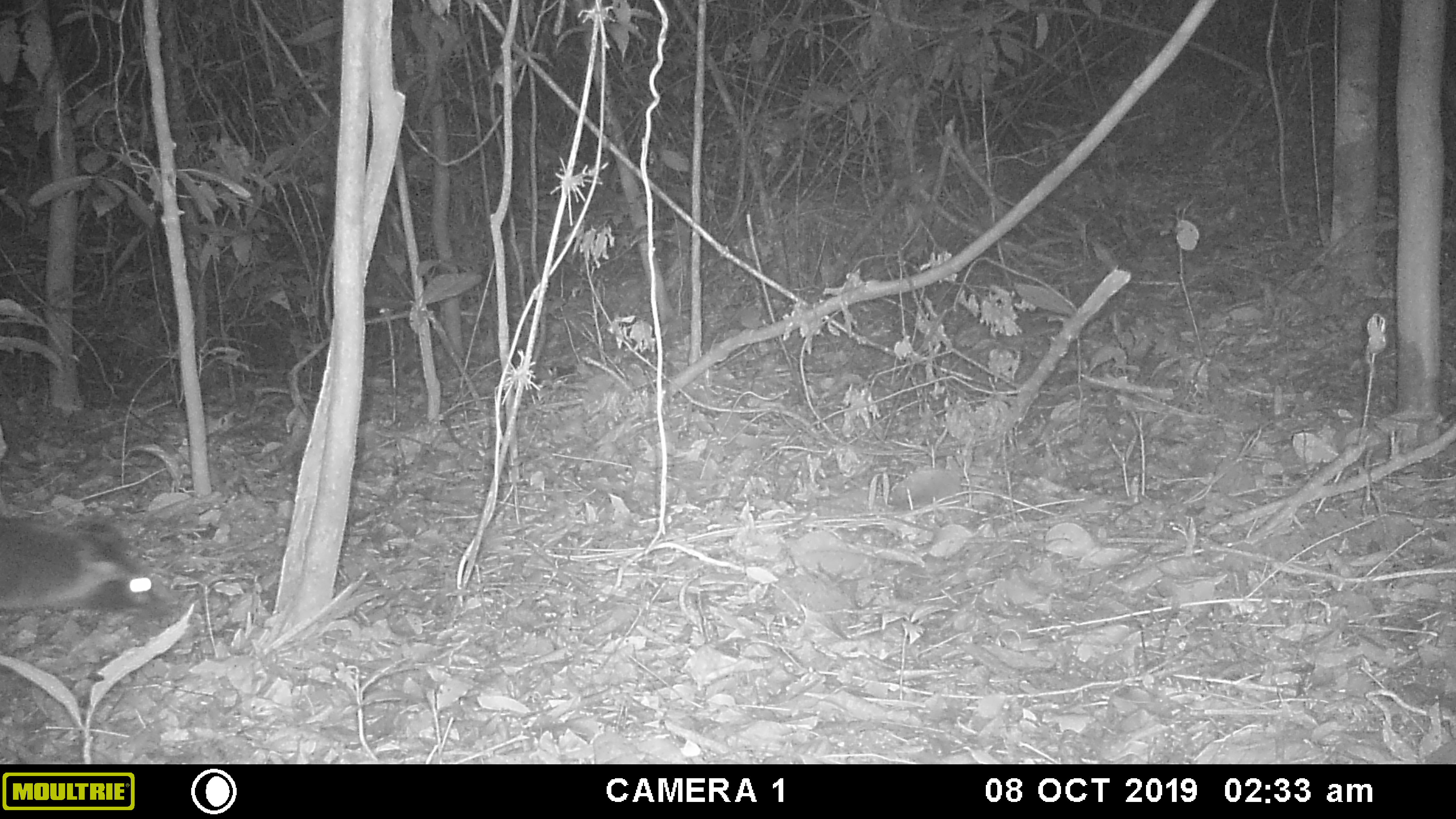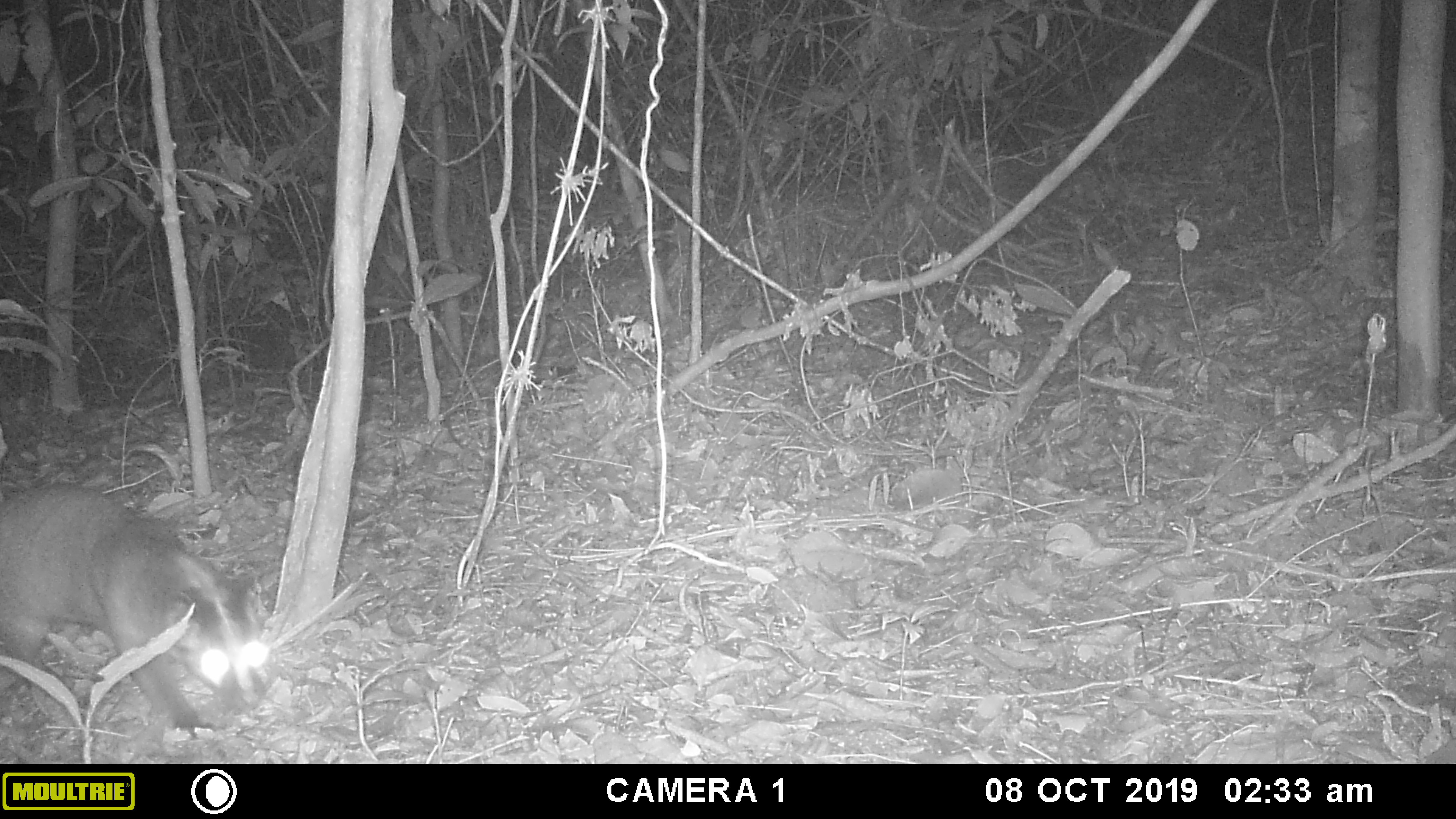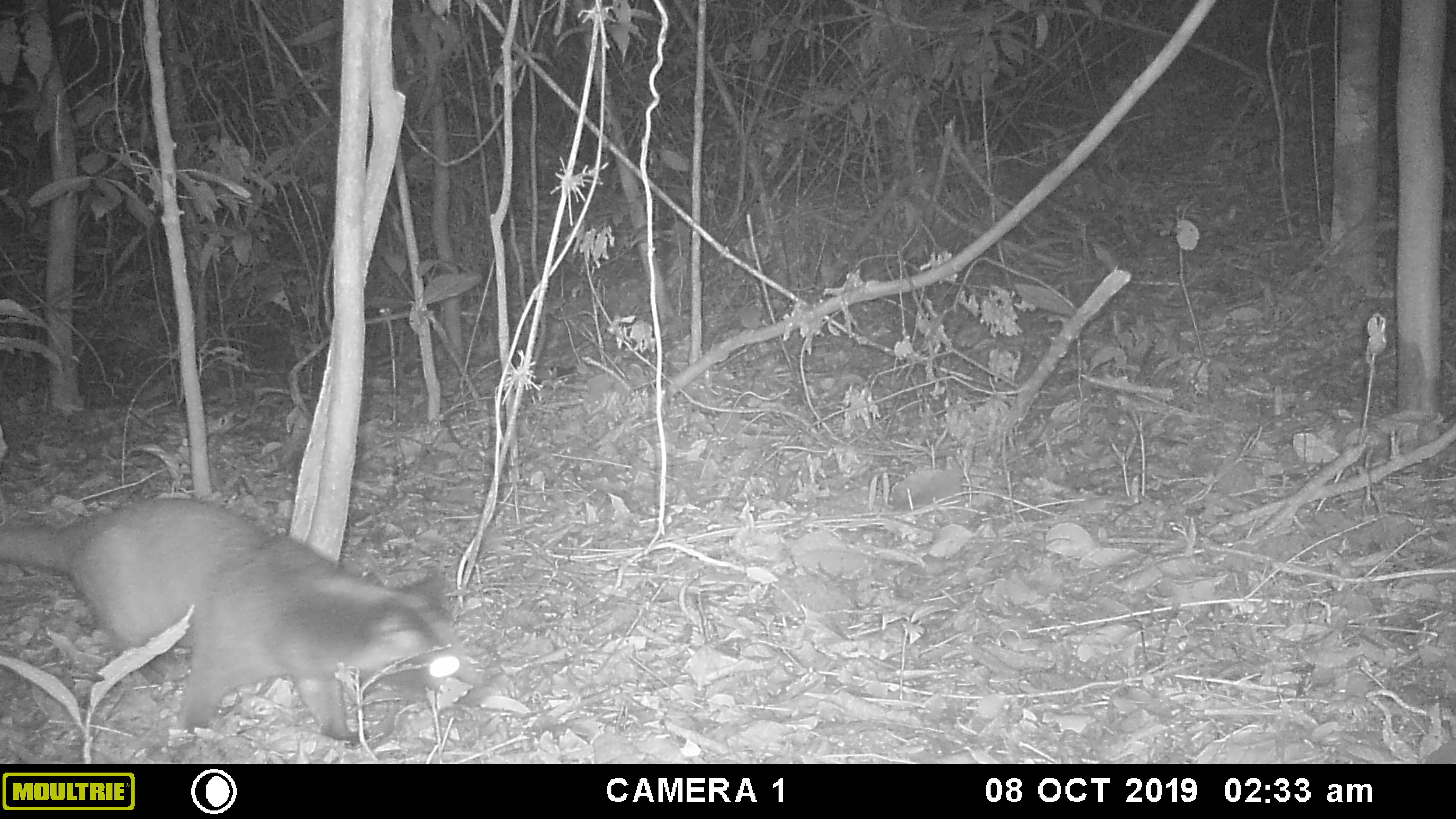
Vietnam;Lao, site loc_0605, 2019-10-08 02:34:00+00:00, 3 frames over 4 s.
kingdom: Animalia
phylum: Chordata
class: Mammalia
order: Carnivora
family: Viverridae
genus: Paguma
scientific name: Paguma larvata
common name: masked palm civet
Masked palm civet (Paguma larvata). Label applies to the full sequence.